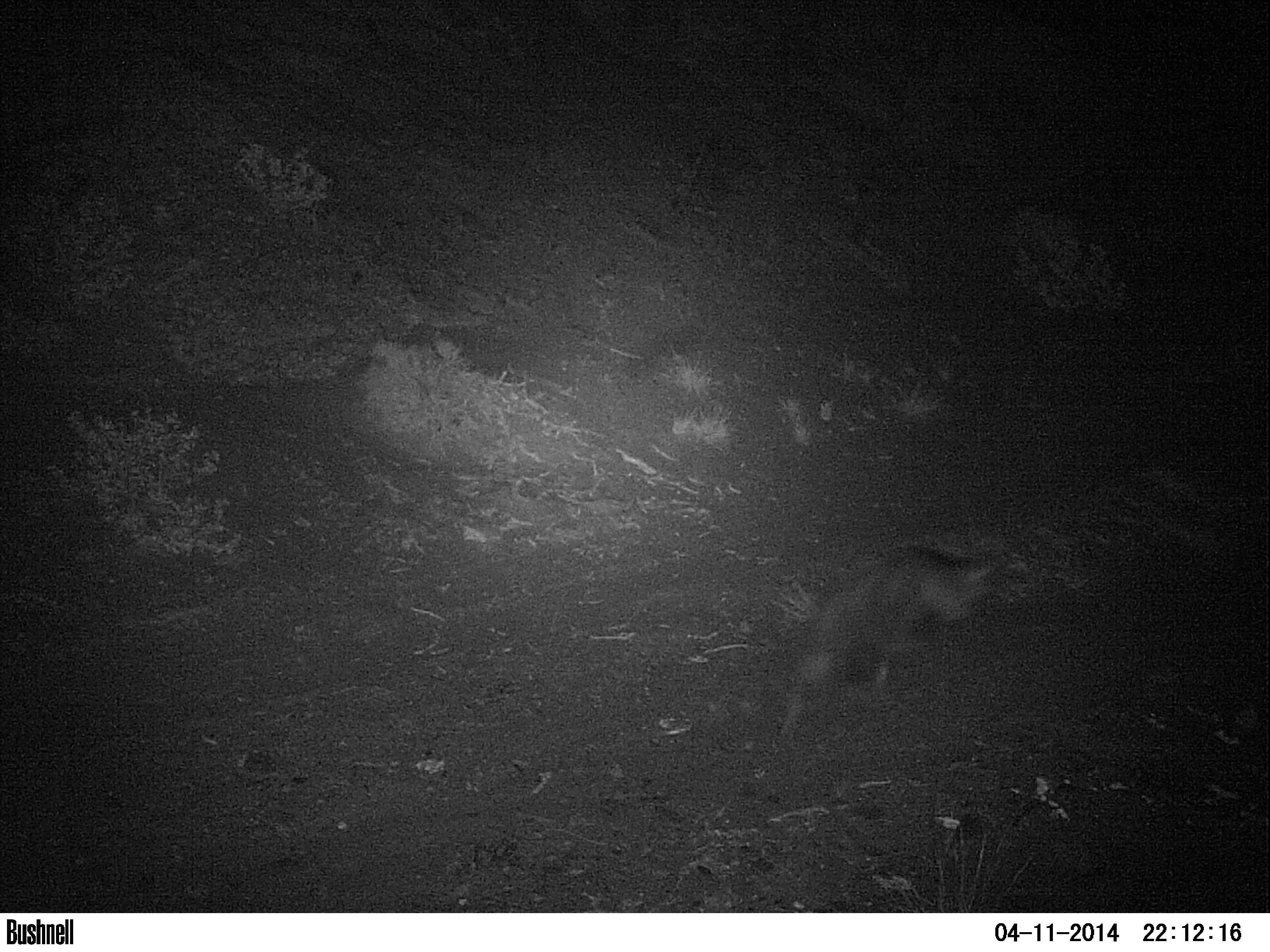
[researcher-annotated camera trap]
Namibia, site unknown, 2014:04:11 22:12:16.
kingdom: Animalia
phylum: Chordata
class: Mammalia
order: Carnivora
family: Hyaenidae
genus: Parahyaena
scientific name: Parahyaena brunnea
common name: brown hyena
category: hyaena brunnea